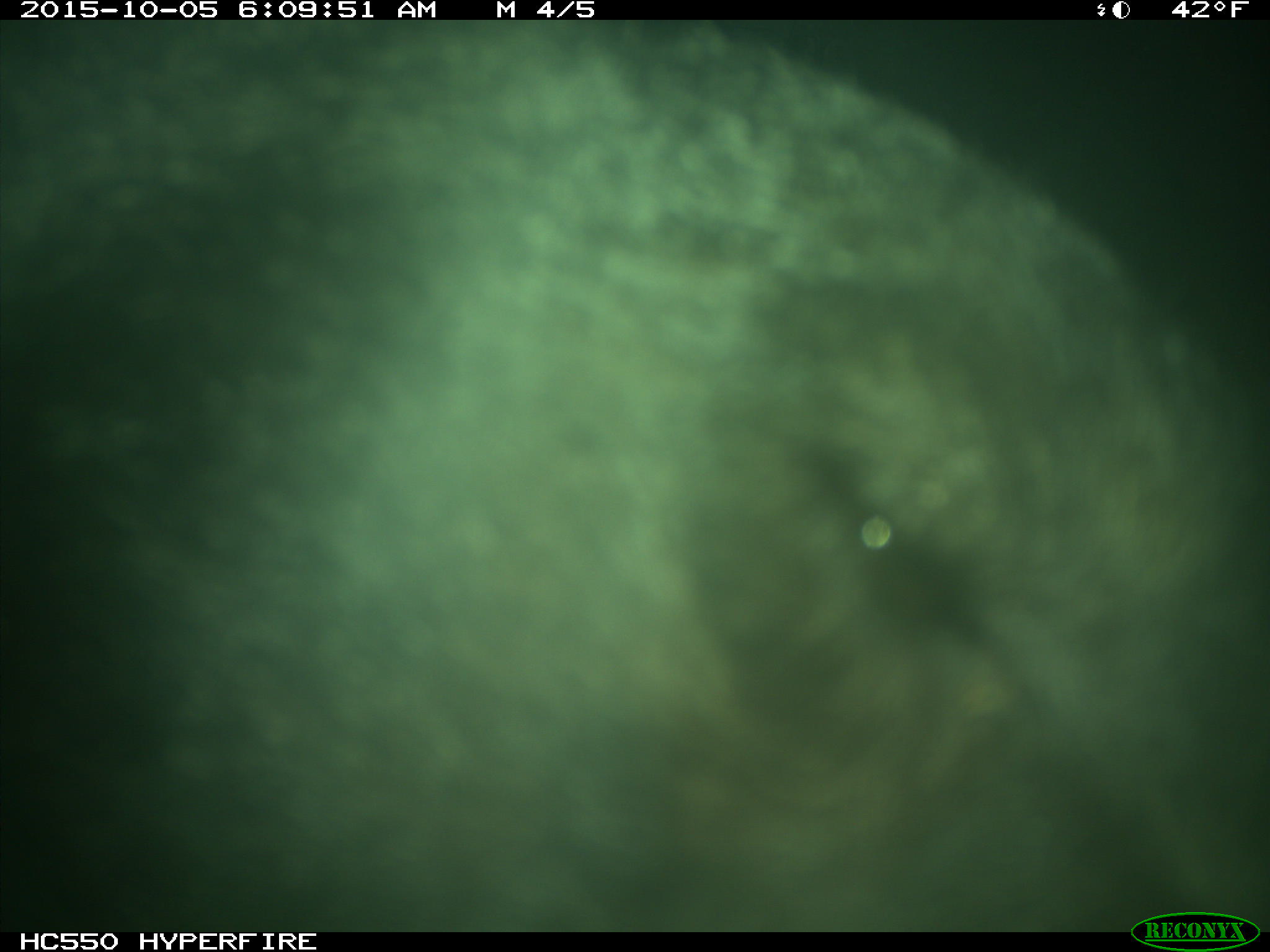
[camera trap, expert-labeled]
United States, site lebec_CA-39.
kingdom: Animalia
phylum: Chordata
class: Mammalia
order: Carnivora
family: Ursidae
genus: Ursus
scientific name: Ursus americanus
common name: american black bear